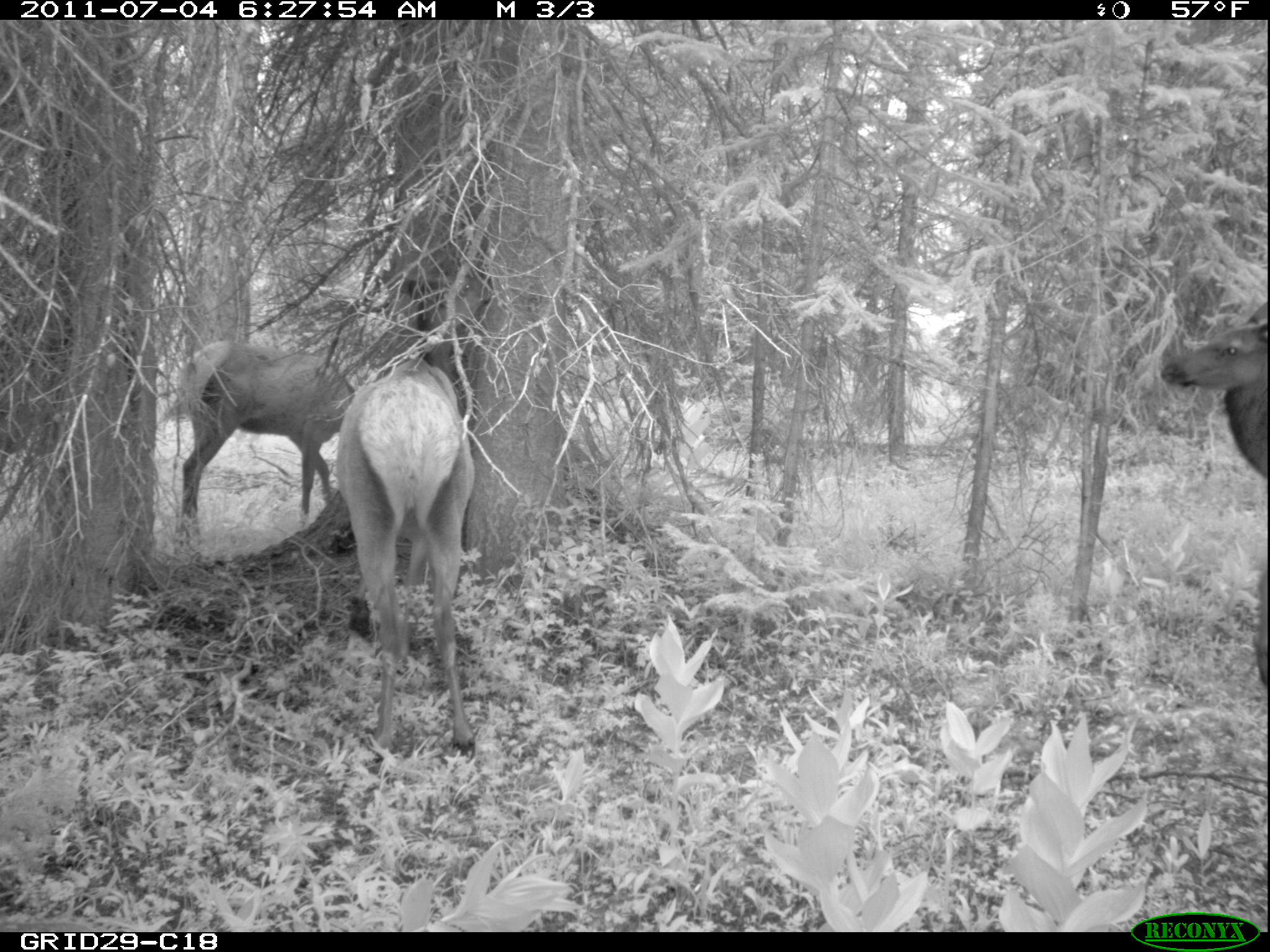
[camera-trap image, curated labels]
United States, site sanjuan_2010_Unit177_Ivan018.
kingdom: Animalia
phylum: Chordata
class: Mammalia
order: Artiodactyla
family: Cervidae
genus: Cervus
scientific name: Cervus elaphus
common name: red deer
Cervus elaphus (red deer).